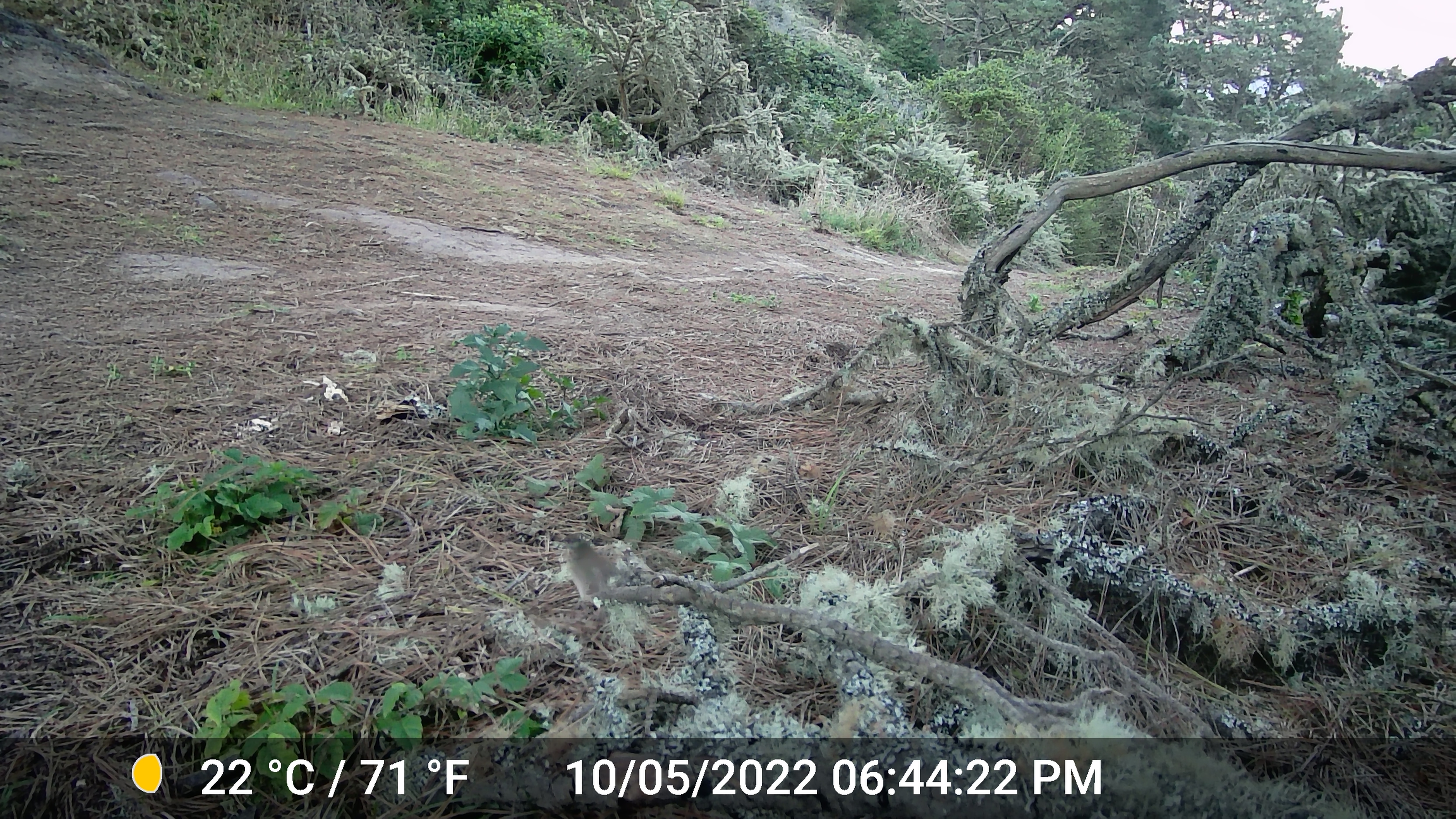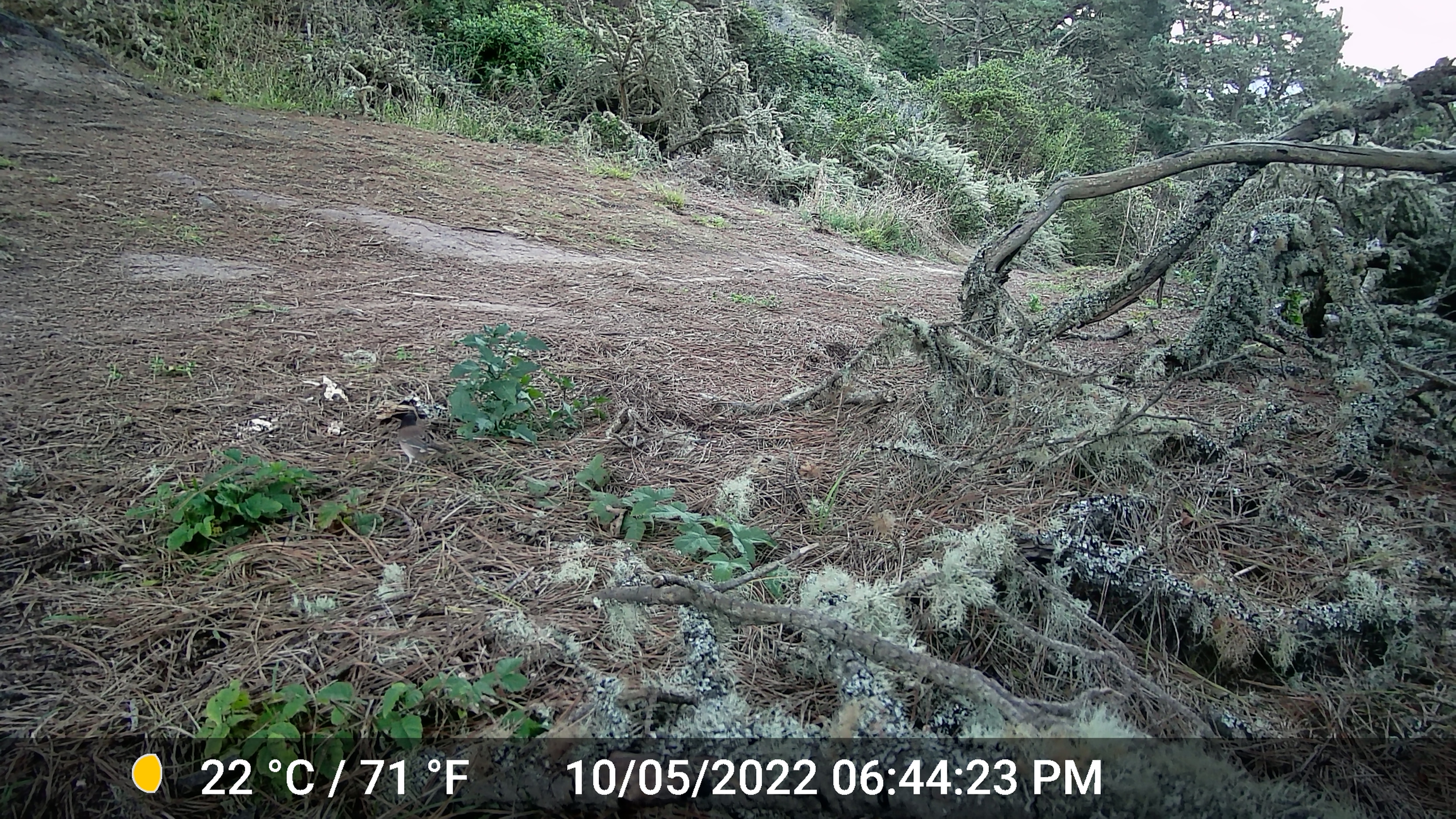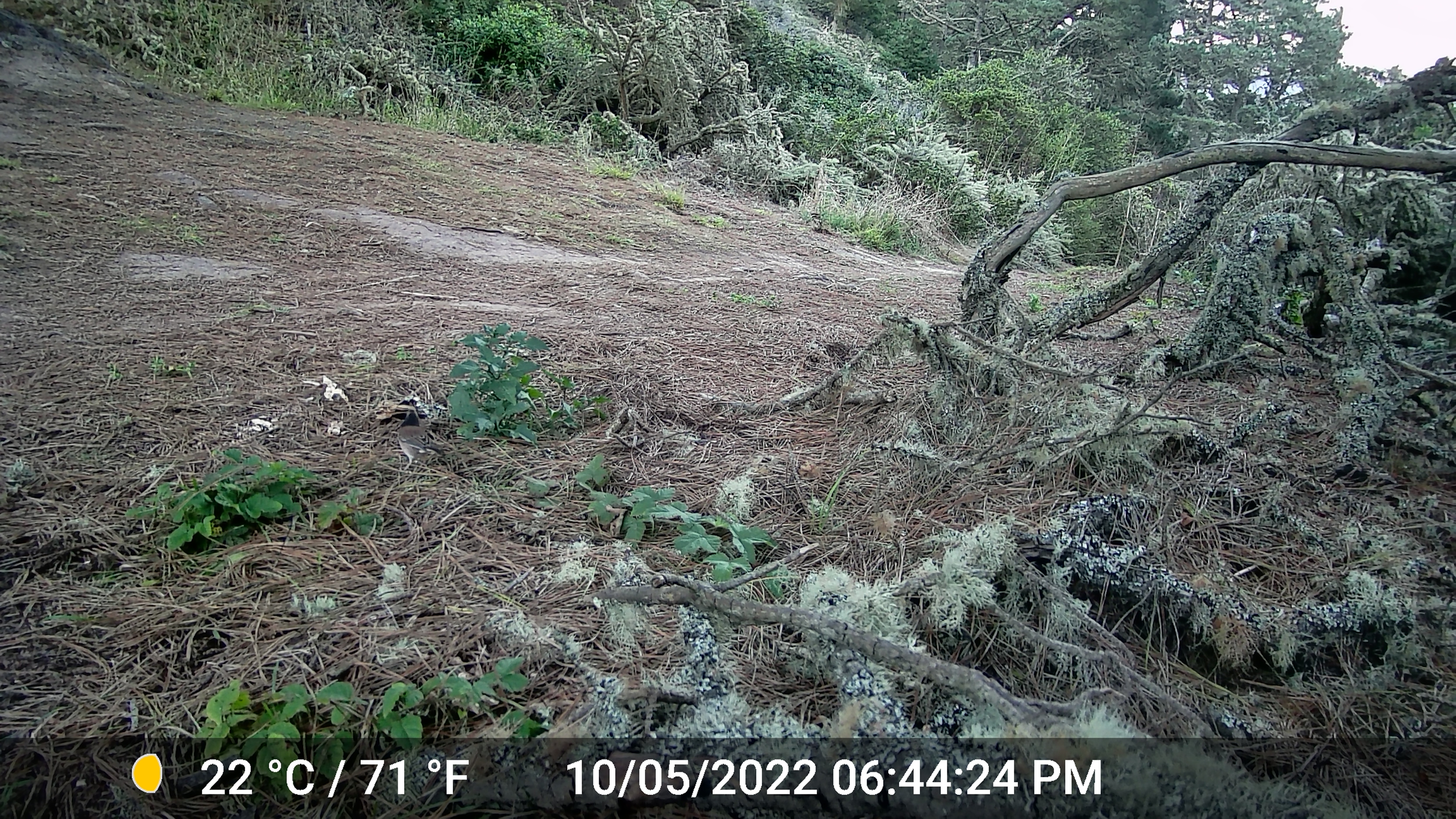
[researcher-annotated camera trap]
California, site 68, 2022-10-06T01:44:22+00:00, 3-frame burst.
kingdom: Animalia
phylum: Chordata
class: Aves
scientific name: Aves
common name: bird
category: unknown bird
Unknown bird (bird) (Aves).